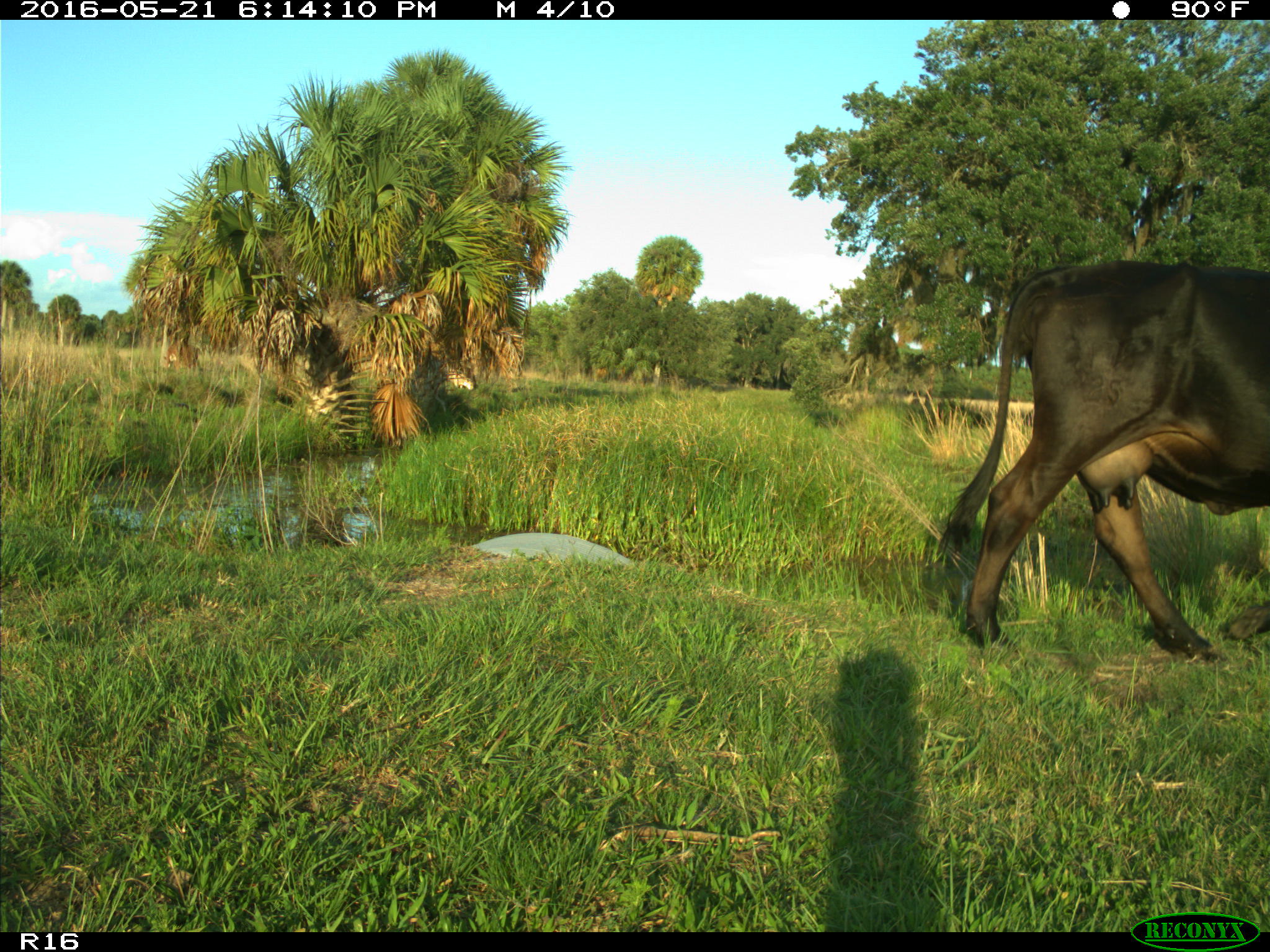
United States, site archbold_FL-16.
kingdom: Animalia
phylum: Chordata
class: Mammalia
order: Artiodactyla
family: Bovidae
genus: Bos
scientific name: Bos taurus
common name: domestic cow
Bos taurus (domestic cow).